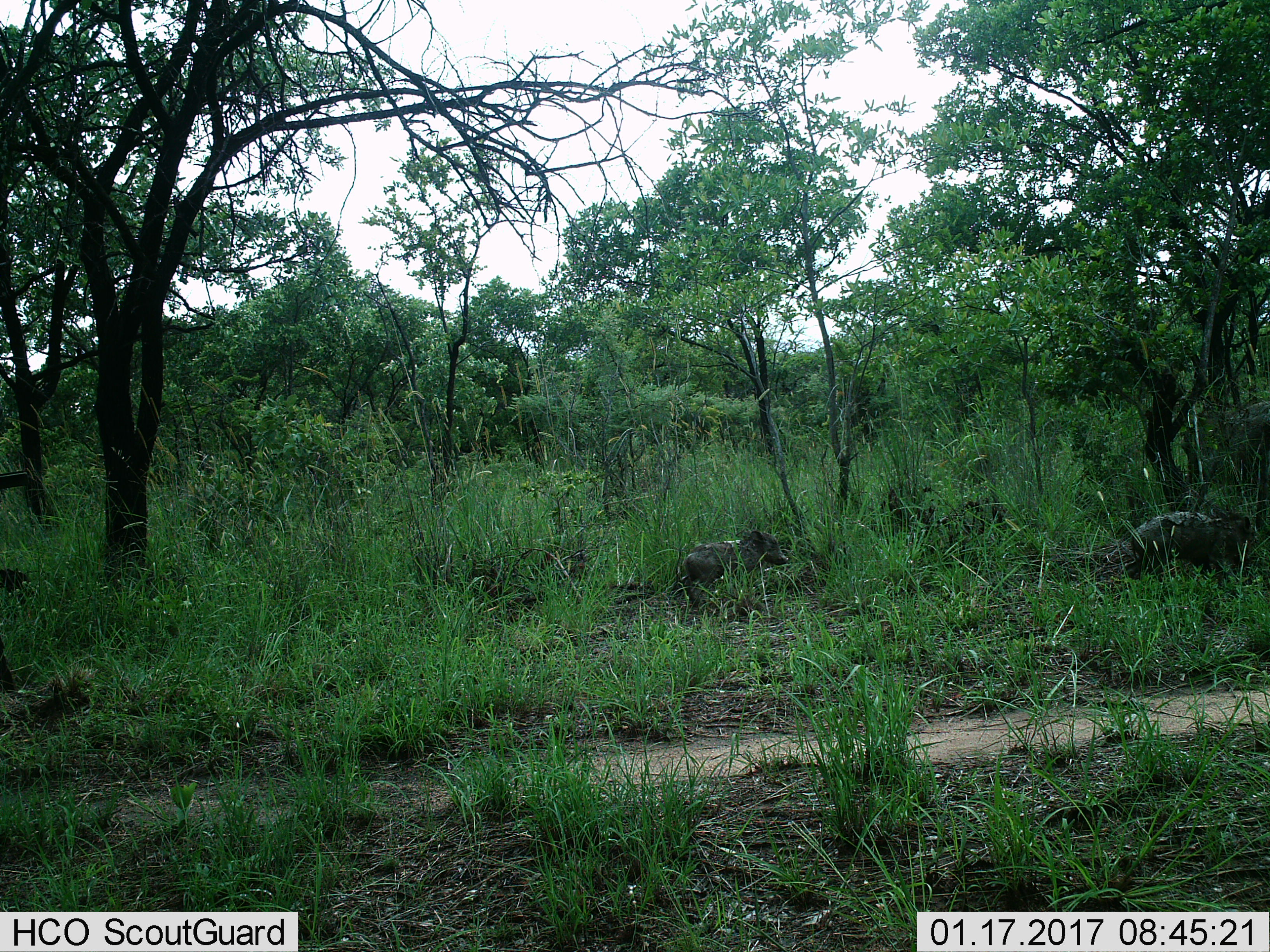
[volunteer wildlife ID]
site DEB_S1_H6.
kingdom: Animalia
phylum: Chordata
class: Mammalia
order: Artiodactyla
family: Suidae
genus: Phacochoerus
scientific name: Phacochoerus africanus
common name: warthog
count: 2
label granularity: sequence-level